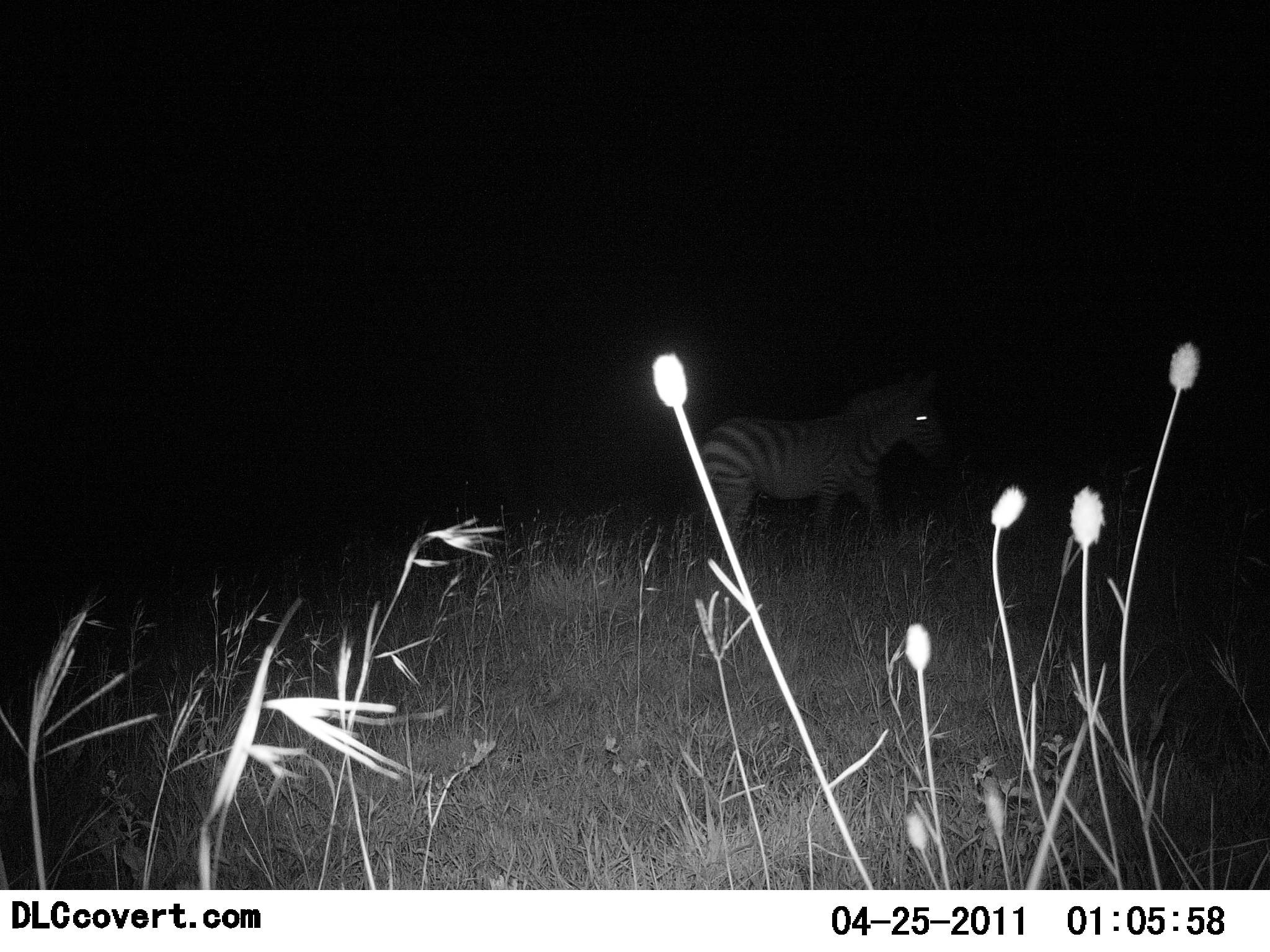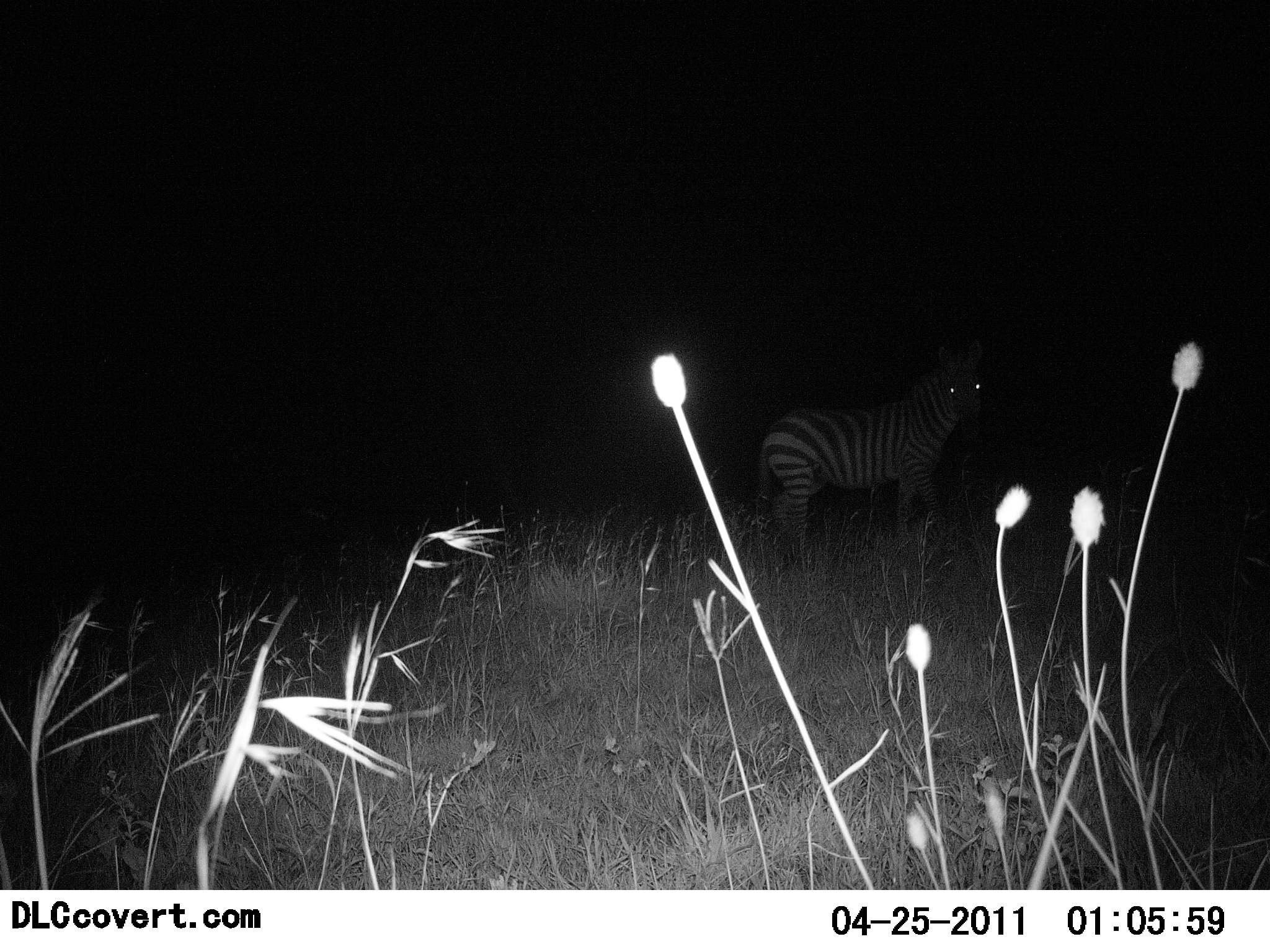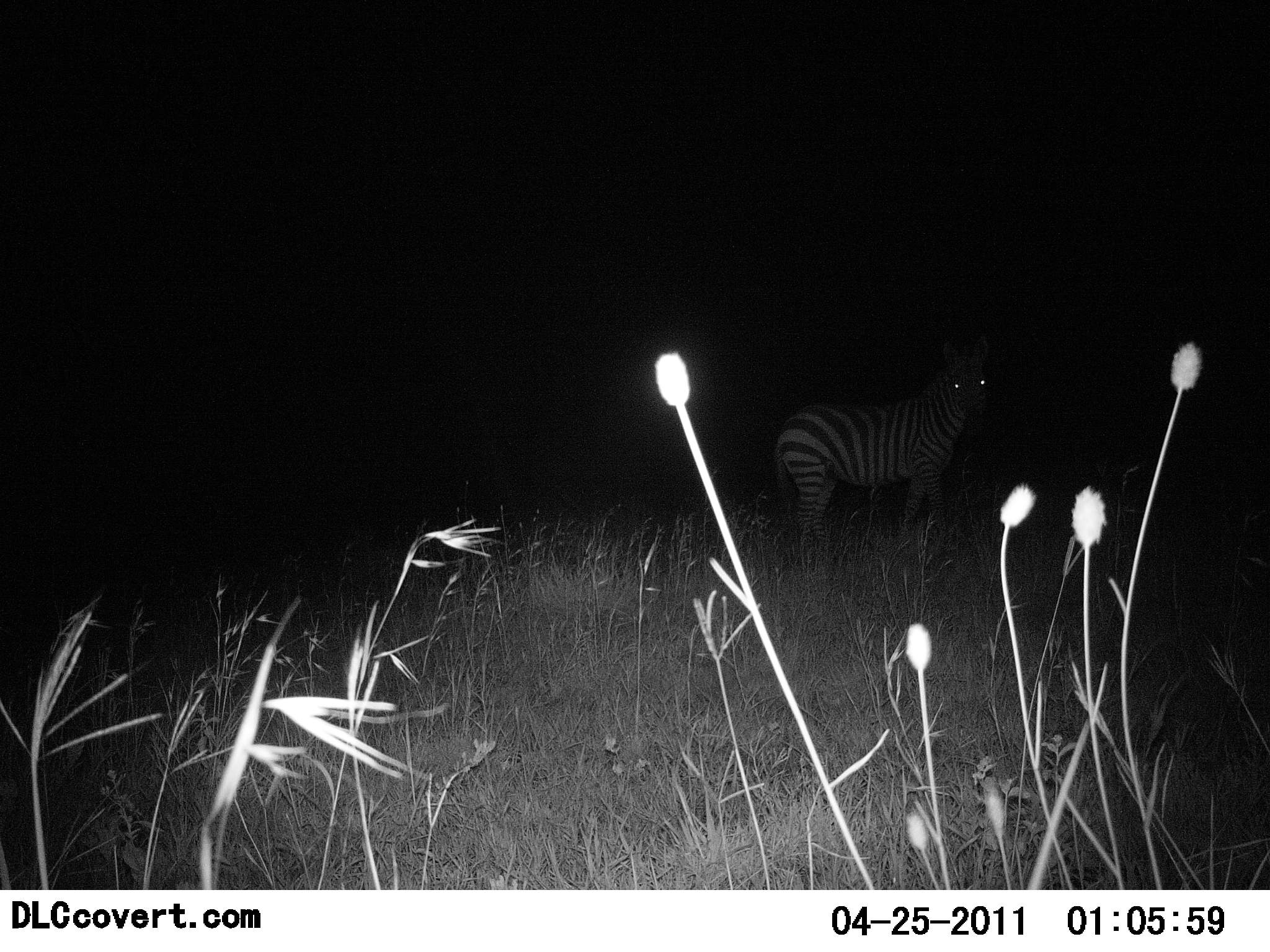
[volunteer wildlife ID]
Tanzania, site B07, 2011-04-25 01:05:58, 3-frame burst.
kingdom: Animalia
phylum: Chordata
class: Mammalia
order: Perissodactyla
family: Equidae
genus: Equus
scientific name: Equus quagga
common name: plains zebra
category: zebra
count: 1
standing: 25%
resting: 0%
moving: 75%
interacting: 0%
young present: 0%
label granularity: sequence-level